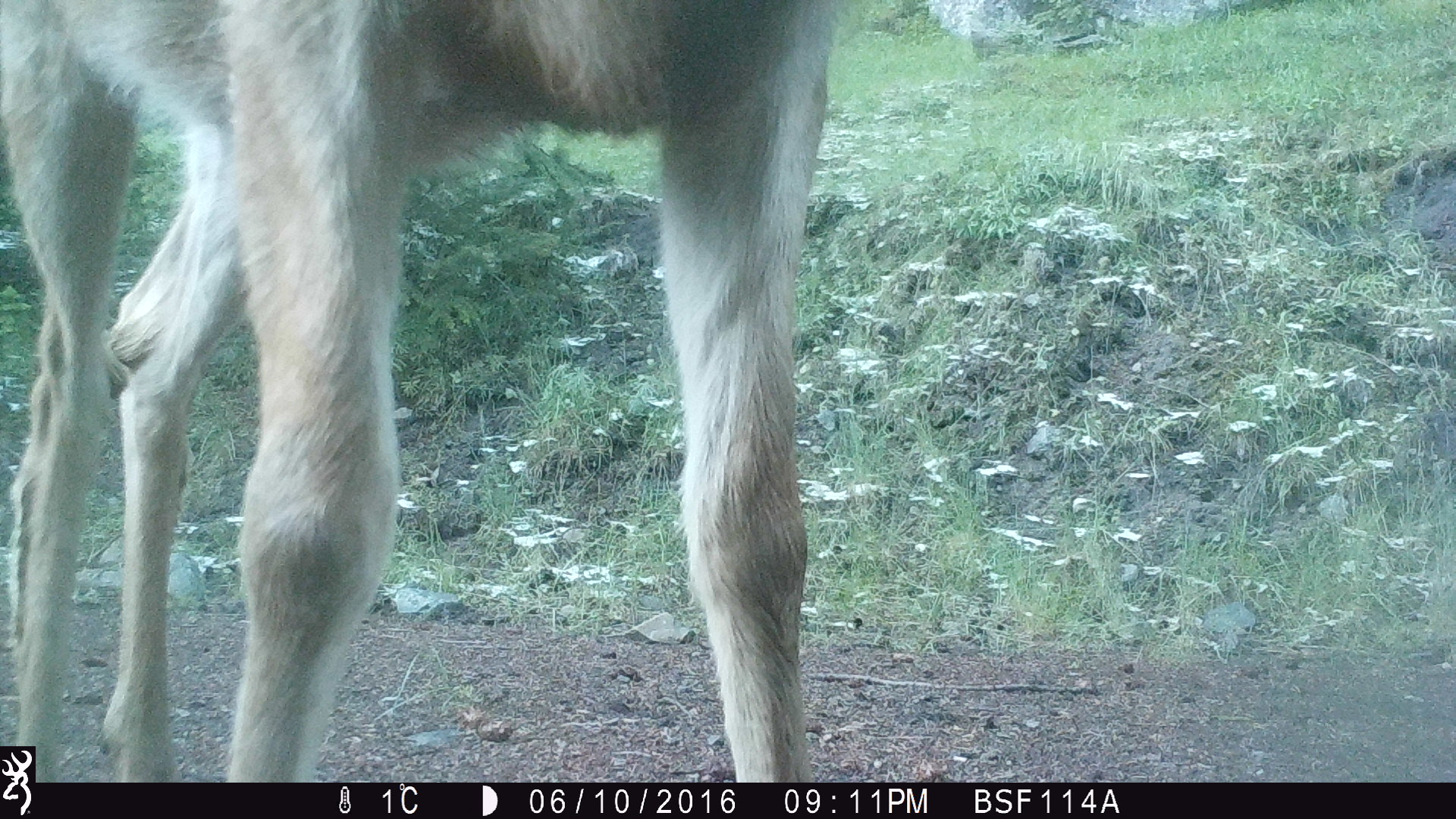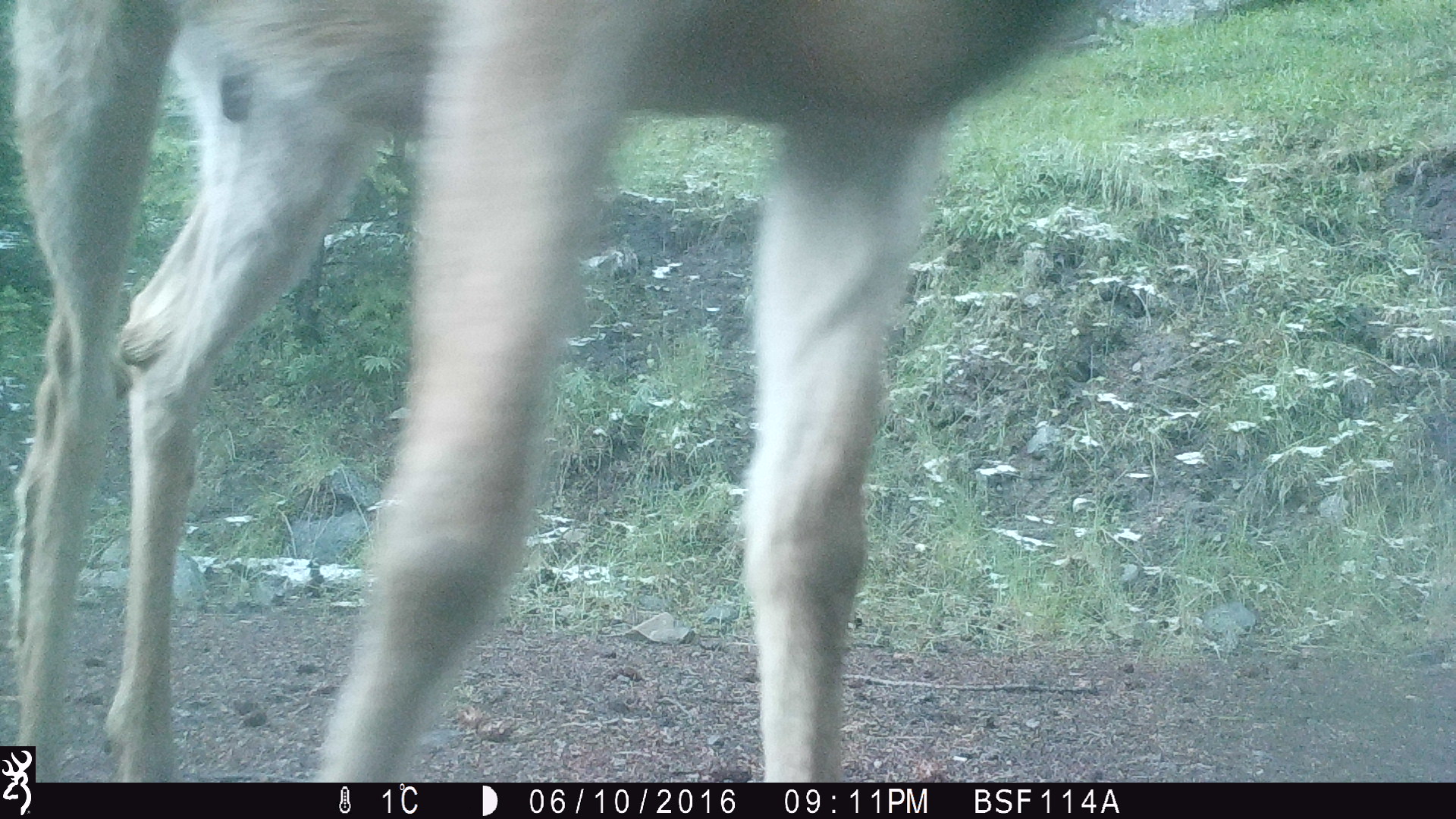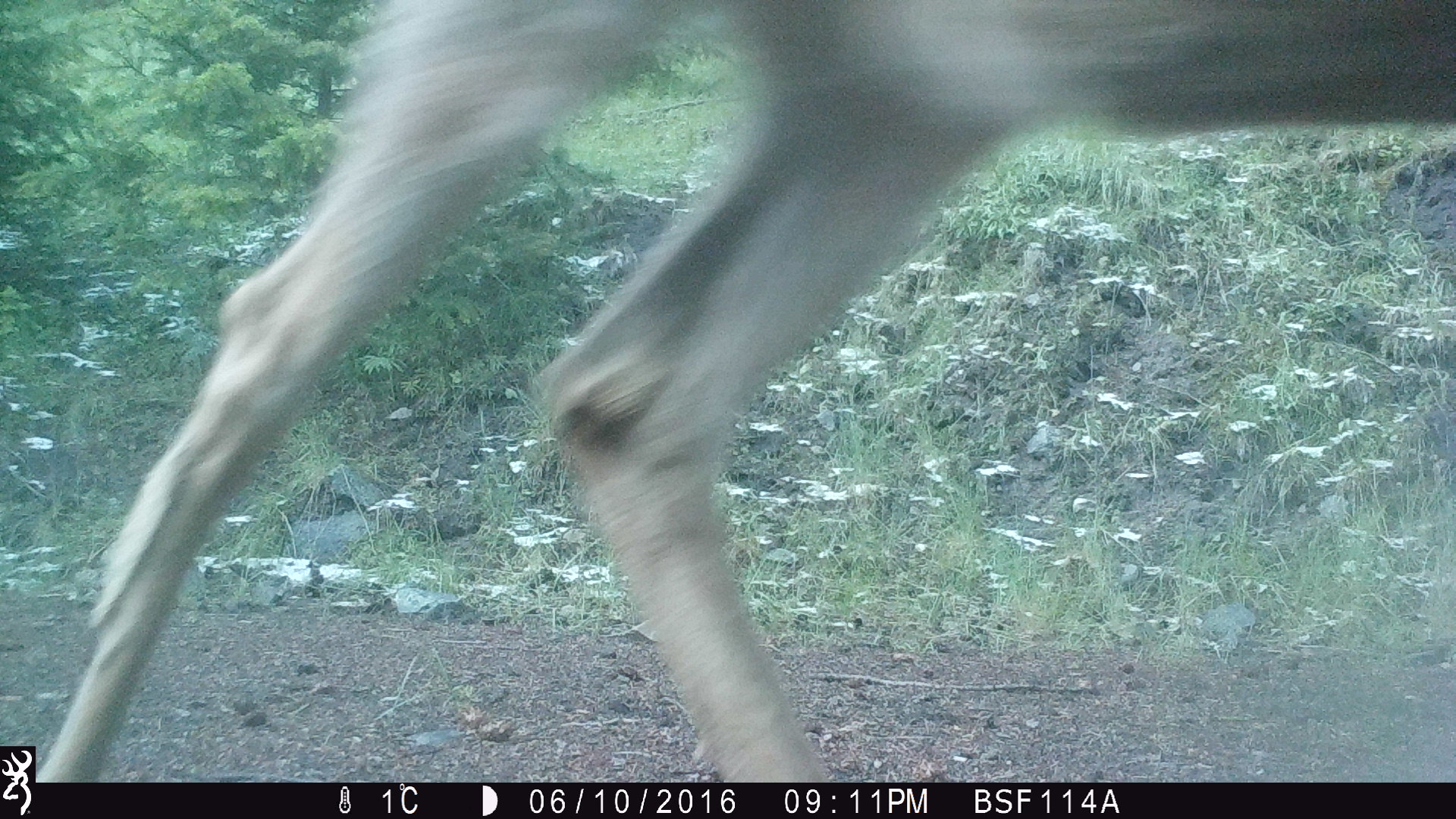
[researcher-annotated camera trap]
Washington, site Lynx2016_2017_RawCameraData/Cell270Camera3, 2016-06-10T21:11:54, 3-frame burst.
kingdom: Animalia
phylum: Chordata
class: Mammalia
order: Artiodactyla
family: Cervidae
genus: Odocoileus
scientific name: Odocoileus hemionus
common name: mule deer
Odocoileus hemionus (mule deer). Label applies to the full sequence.